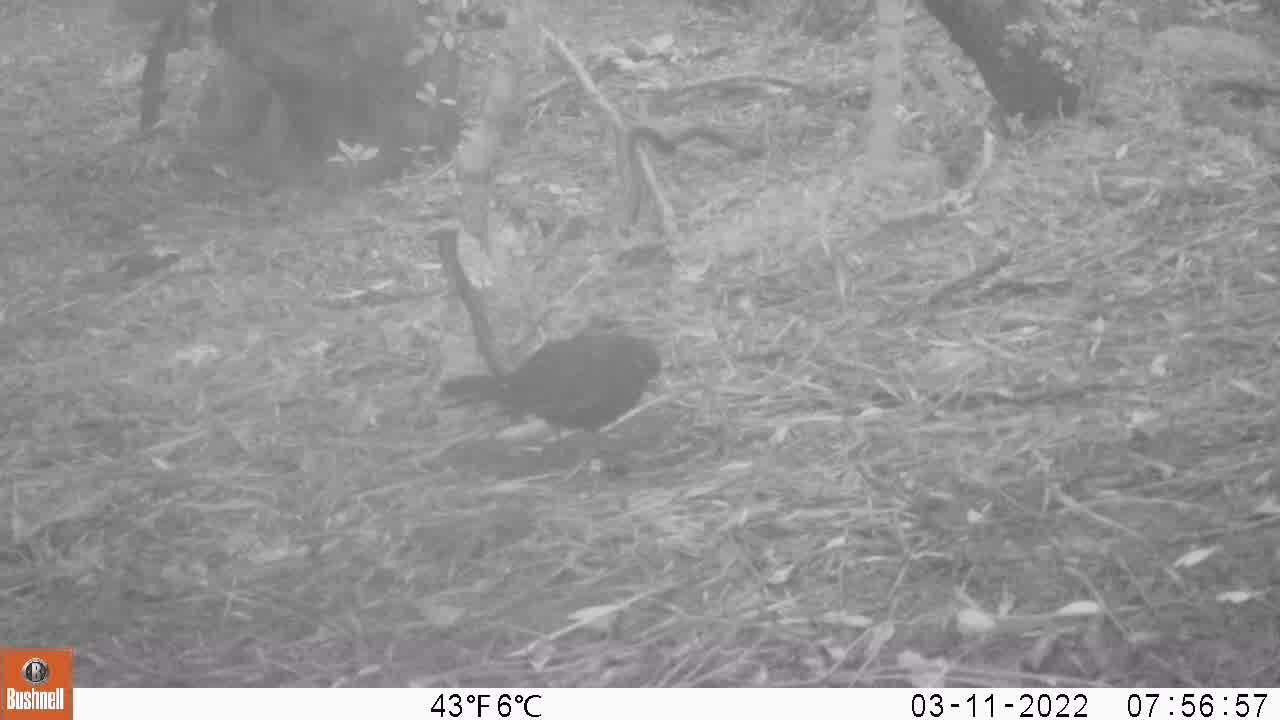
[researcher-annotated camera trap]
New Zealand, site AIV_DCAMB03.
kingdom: Animalia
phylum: Chordata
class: Aves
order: Passeriformes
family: Turdidae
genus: Turdus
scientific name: Turdus merula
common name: eurasian blackbird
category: blackbird